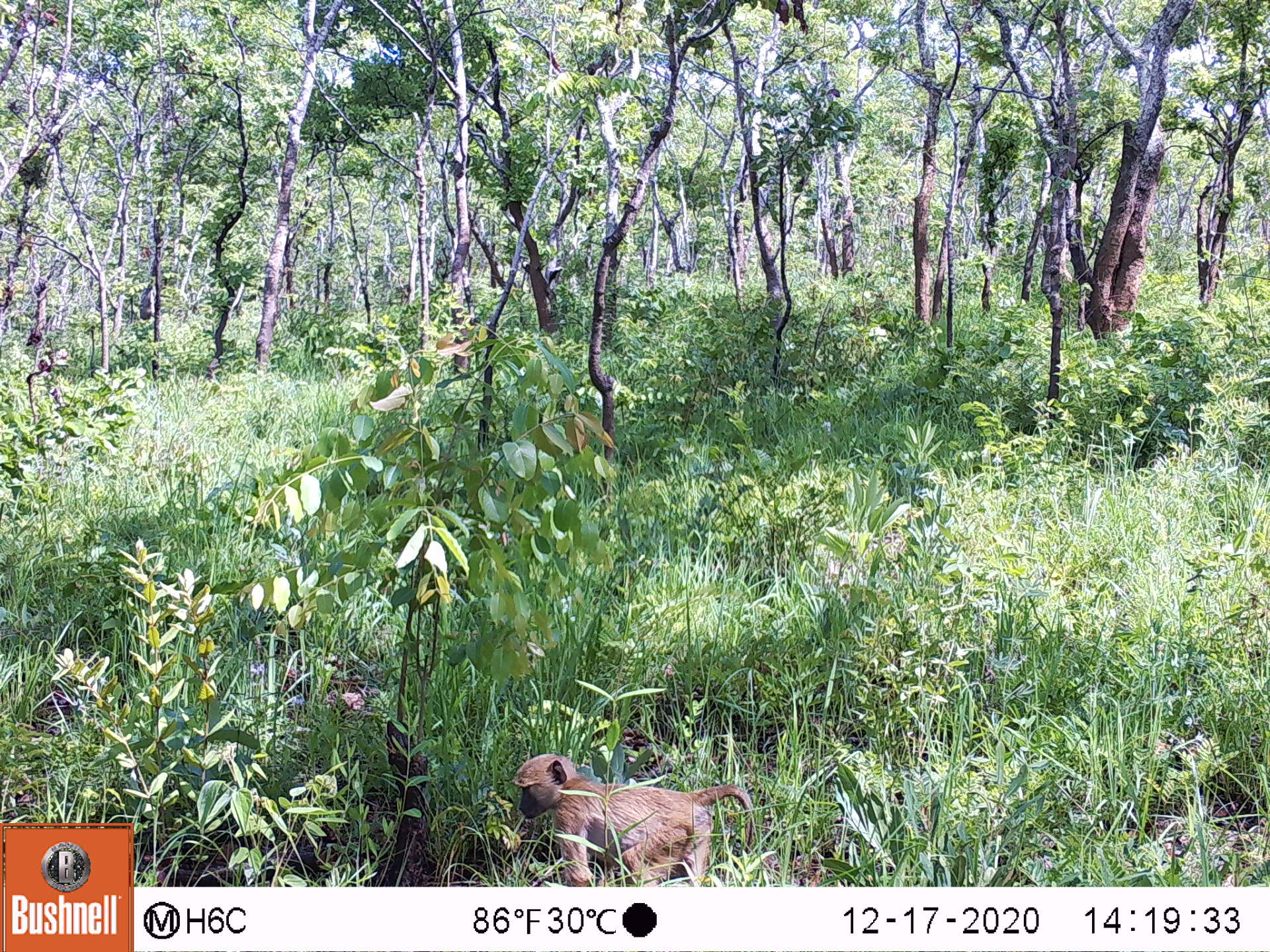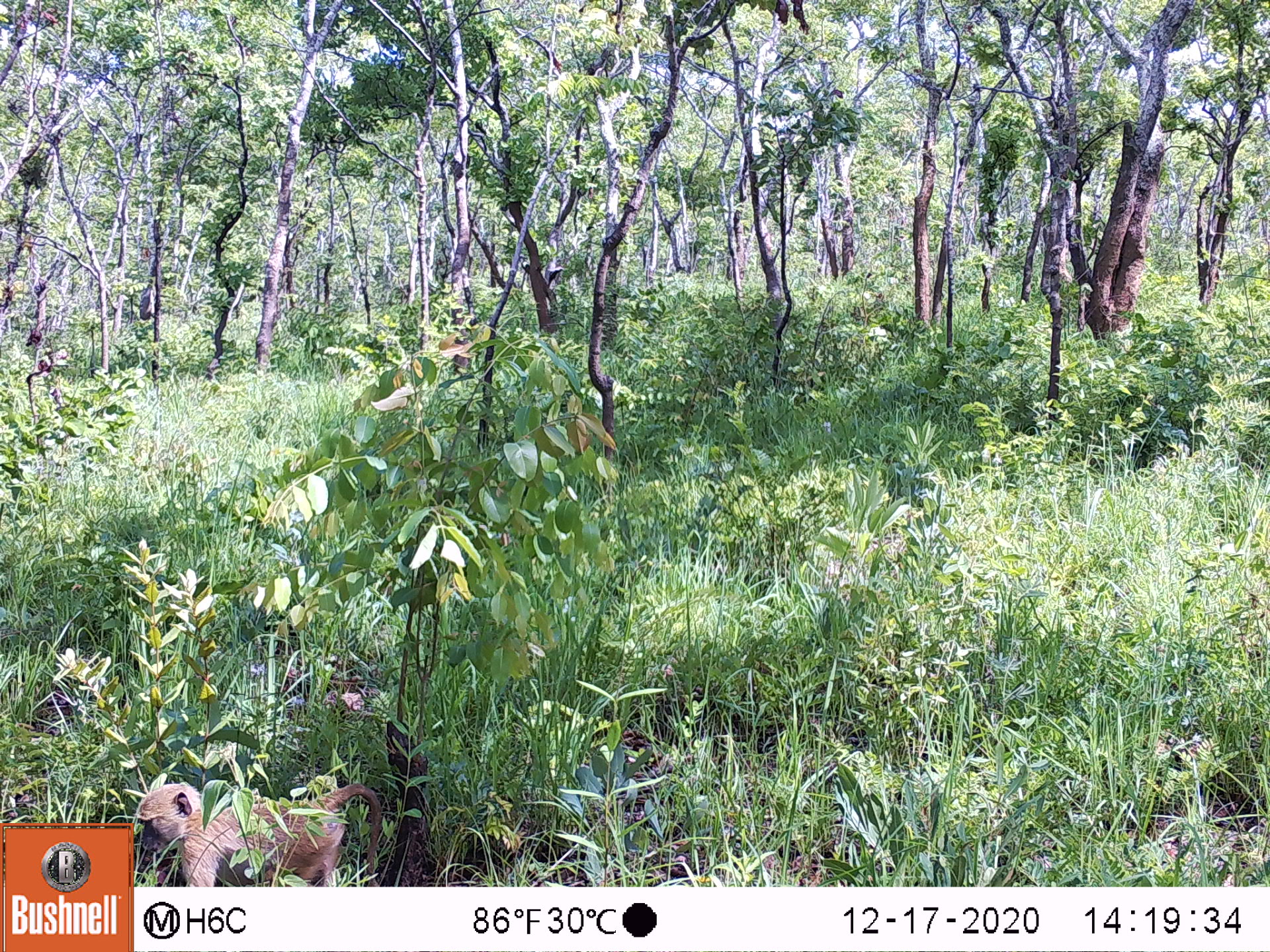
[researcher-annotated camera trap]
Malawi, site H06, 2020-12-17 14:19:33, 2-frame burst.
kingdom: Animalia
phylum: Chordata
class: Mammalia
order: Primates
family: Cercopithecidae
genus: Papio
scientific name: Papio cynocephalus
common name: yellow baboon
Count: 1.